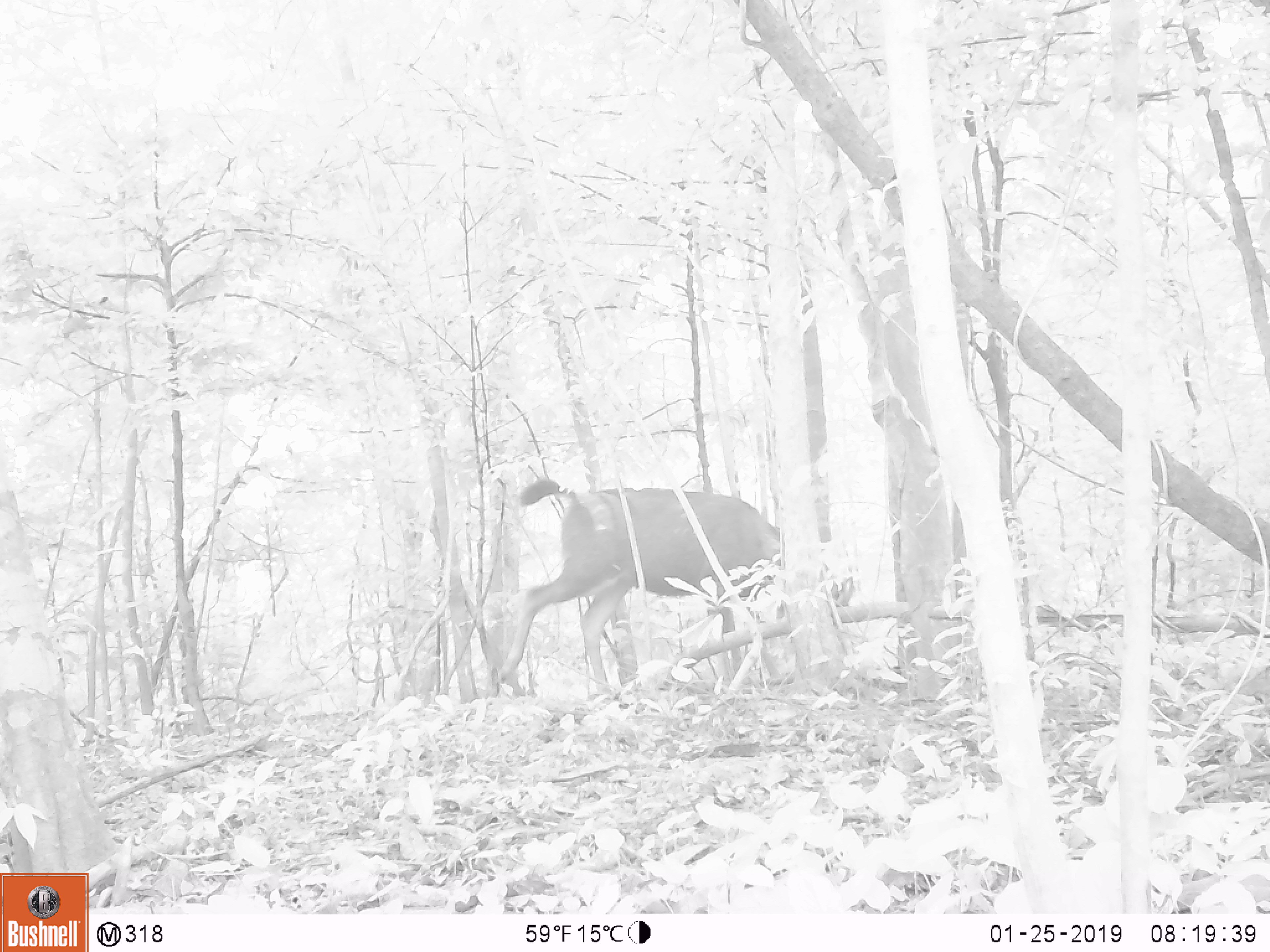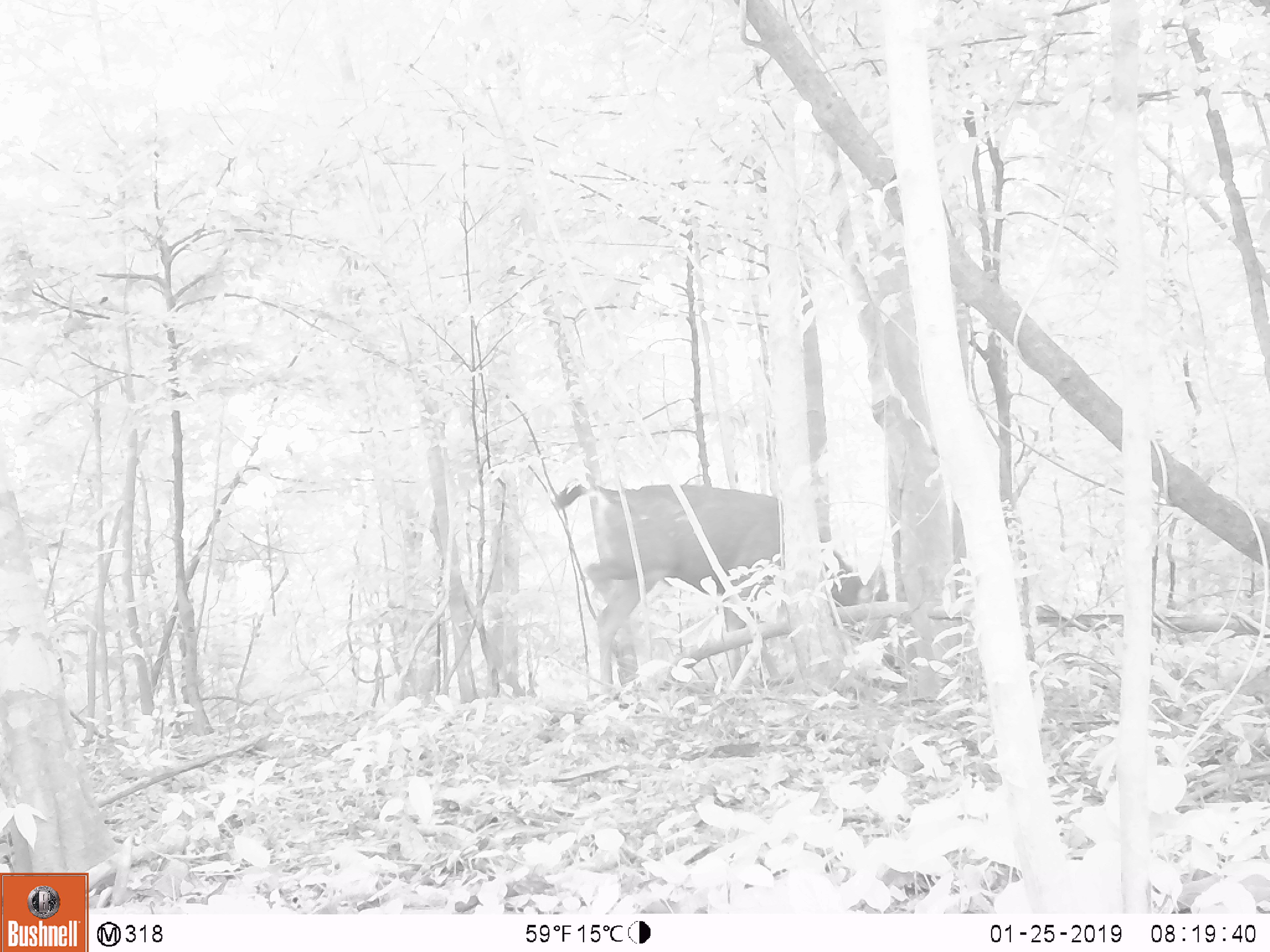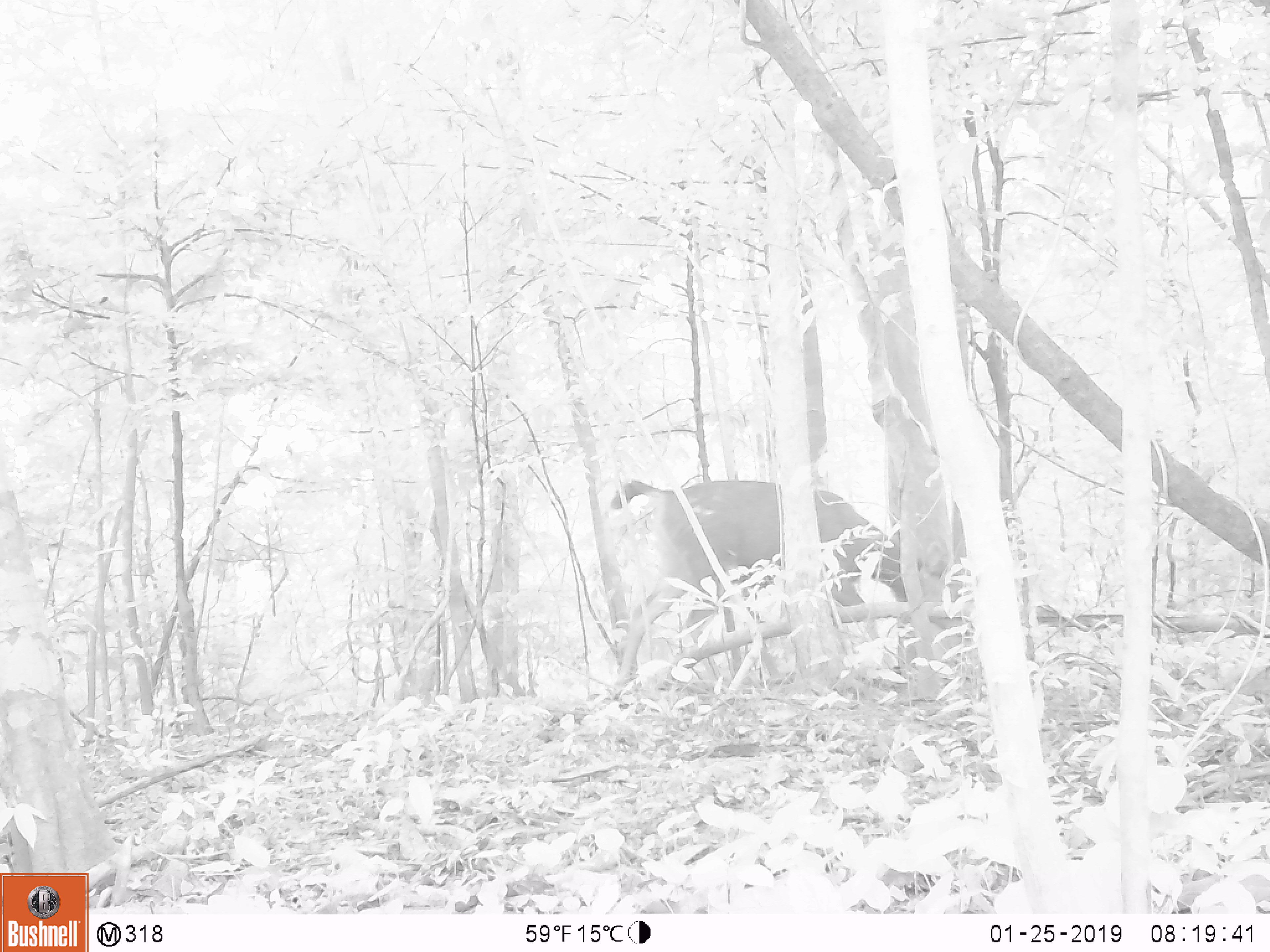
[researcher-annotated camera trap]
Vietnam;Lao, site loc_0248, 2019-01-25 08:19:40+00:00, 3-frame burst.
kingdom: Animalia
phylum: Chordata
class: Mammalia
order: Artiodactyla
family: Cervidae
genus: Rusa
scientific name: Rusa unicolor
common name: sambar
Sambar (Rusa unicolor). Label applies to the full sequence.